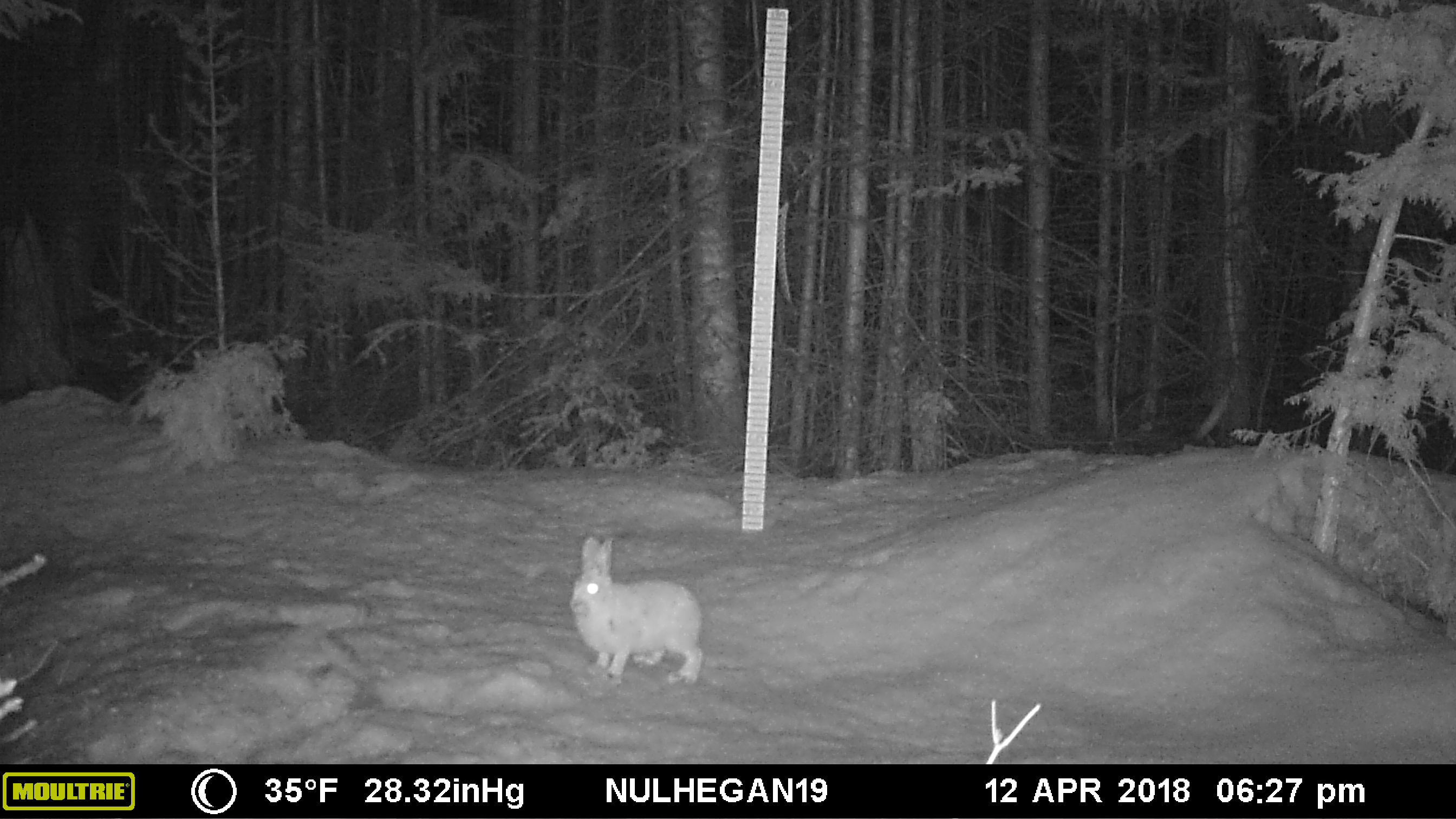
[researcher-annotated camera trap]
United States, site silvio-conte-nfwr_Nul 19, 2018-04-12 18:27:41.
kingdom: Animalia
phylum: Chordata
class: Mammalia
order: Lagomorpha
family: Leporidae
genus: Lepus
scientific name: Lepus americanus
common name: snowshoe hare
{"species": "snowshoe hare (Lepus americanus)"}